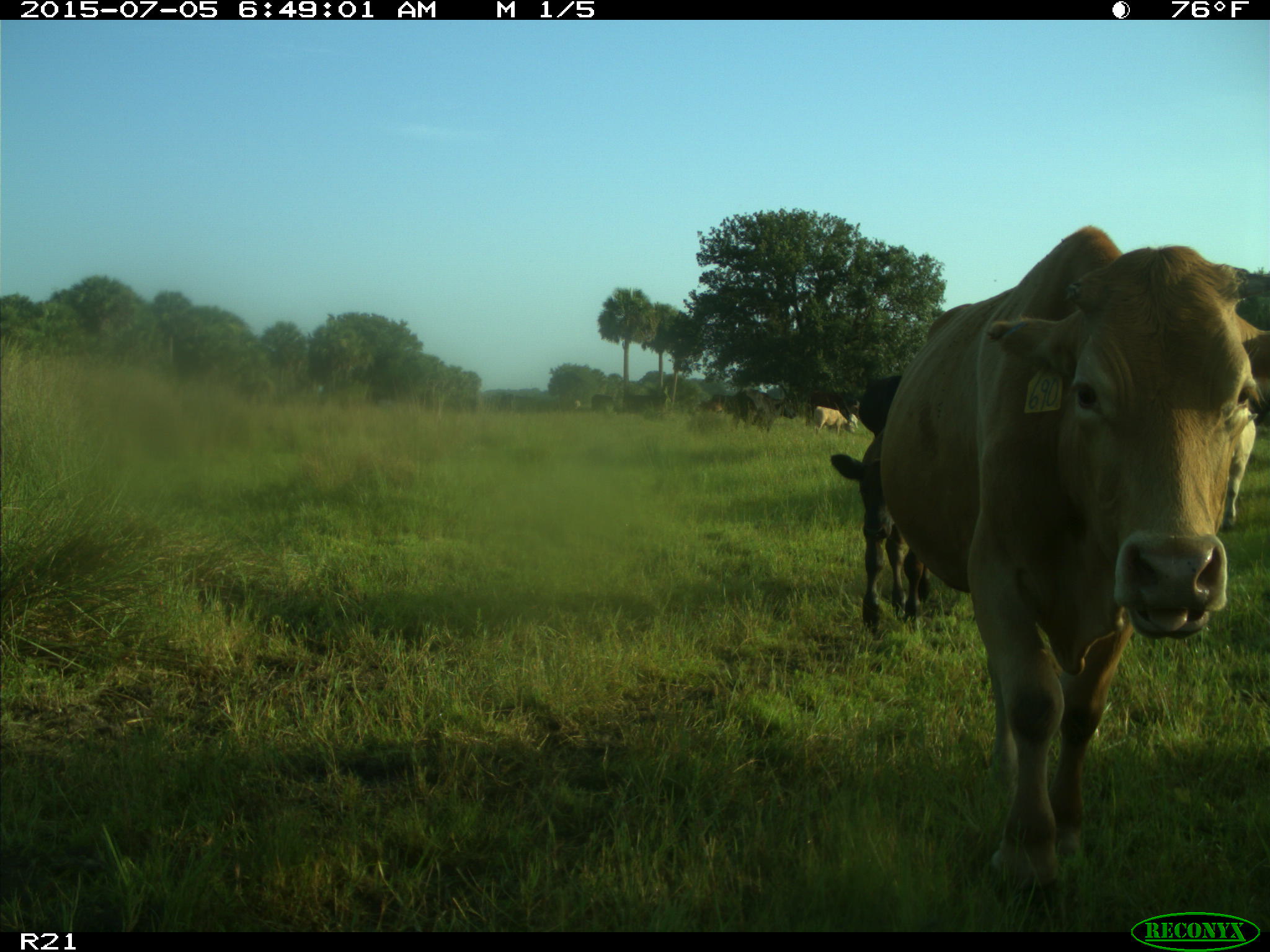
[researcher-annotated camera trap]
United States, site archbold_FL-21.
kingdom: Animalia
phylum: Chordata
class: Mammalia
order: Artiodactyla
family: Bovidae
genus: Bos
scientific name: Bos taurus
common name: domestic cow